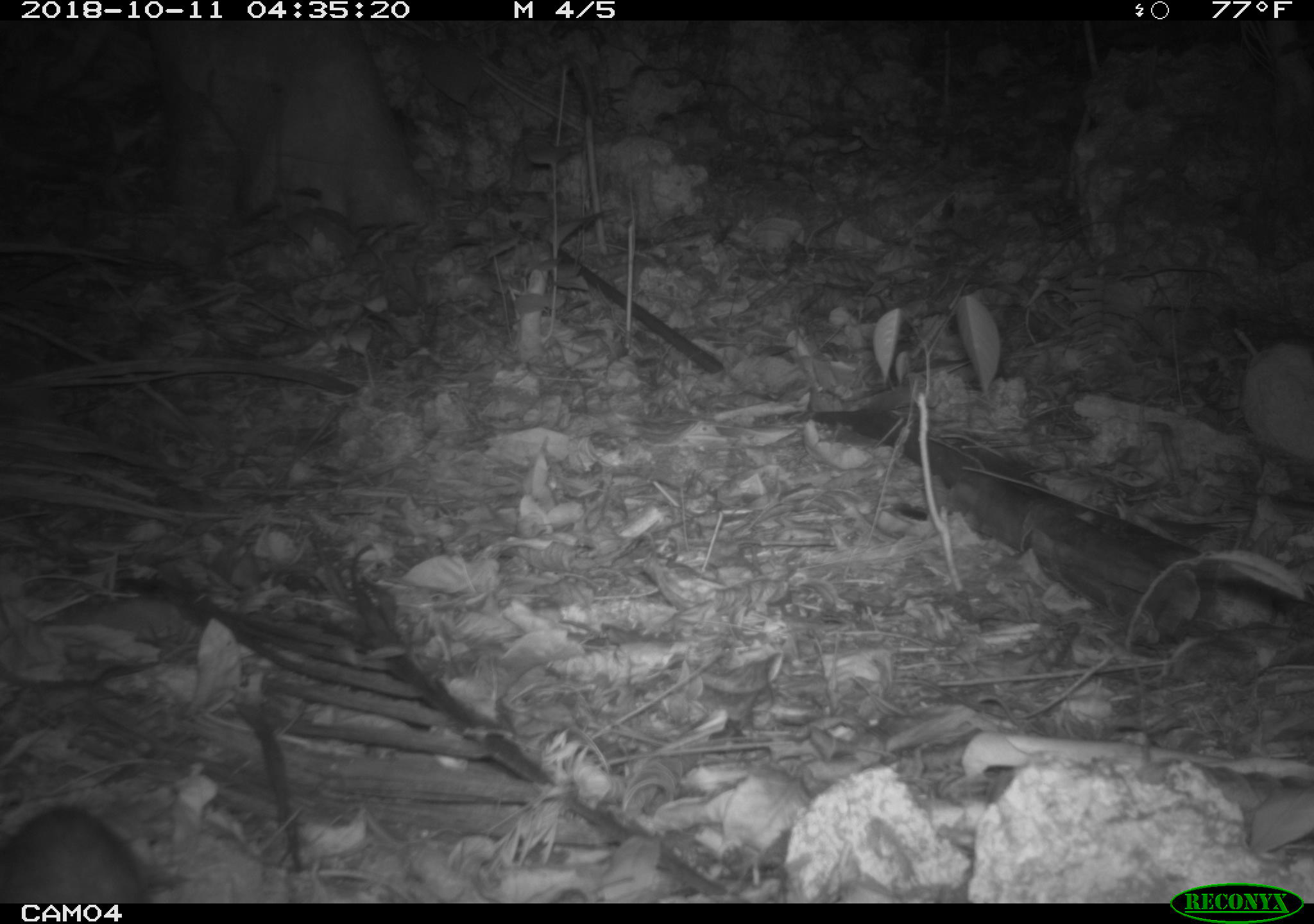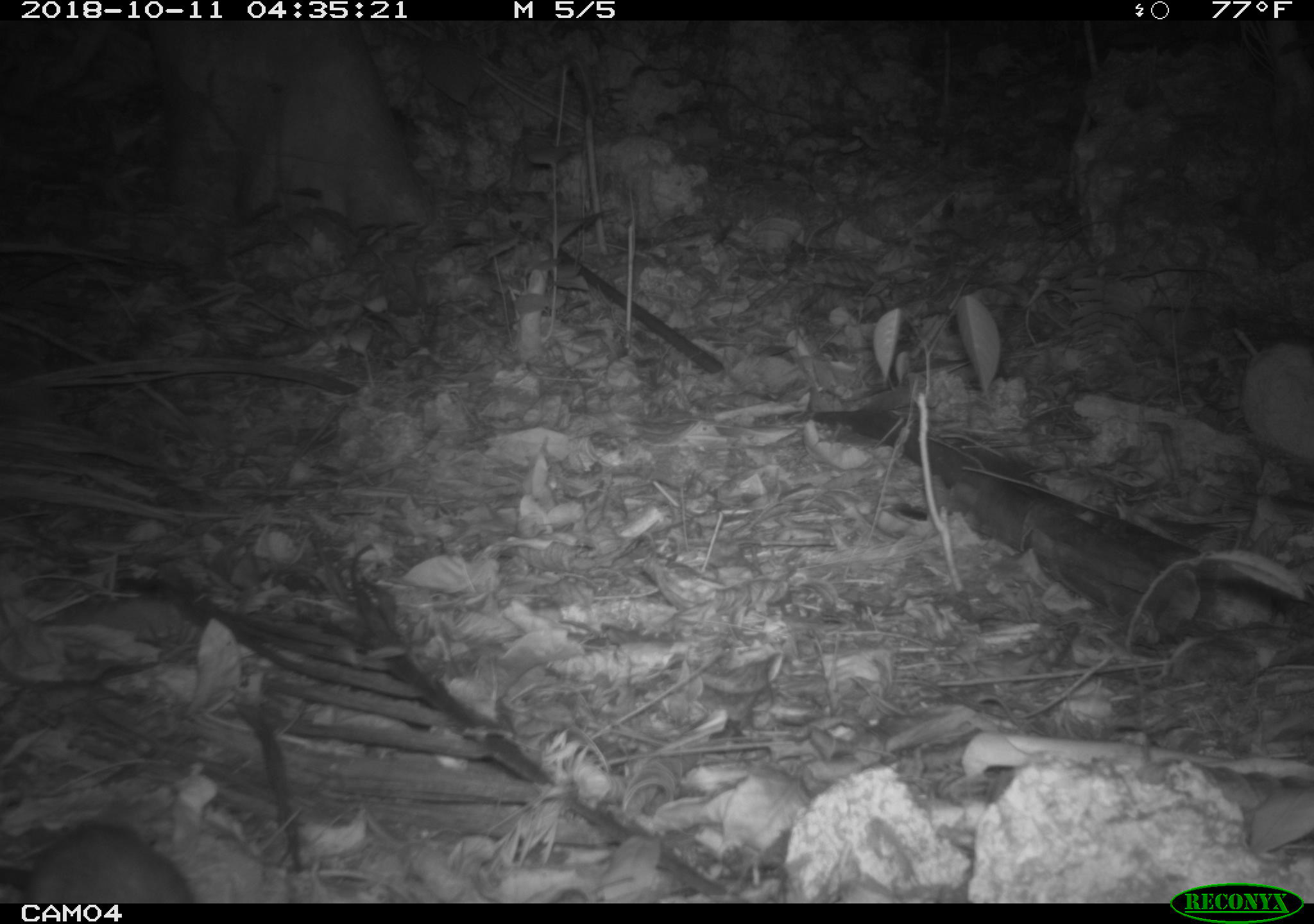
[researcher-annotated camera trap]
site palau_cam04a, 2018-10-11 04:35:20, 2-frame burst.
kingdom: Animalia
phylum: Chordata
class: Mammalia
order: Rodentia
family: Muridae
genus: Rattus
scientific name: Rattus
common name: rat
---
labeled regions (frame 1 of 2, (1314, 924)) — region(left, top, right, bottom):
rat: region(0, 785, 175, 902)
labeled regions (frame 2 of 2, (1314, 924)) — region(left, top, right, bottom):
rat: region(8, 819, 194, 902)